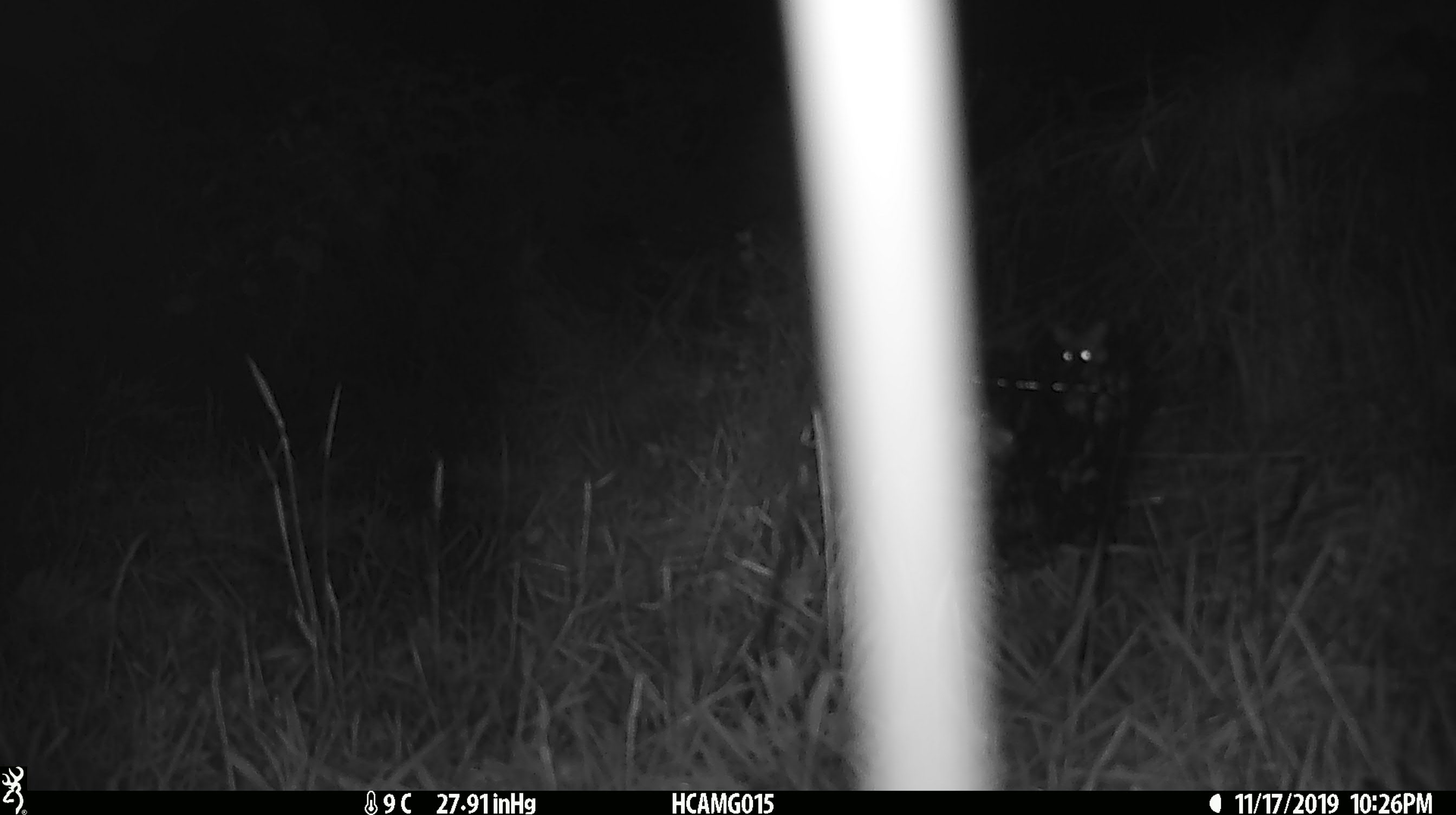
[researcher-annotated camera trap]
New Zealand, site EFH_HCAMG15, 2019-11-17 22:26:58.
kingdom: Animalia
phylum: Chordata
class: Mammalia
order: Rodentia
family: Muridae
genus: Mus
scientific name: Mus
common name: mouse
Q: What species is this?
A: Mouse (Mus).